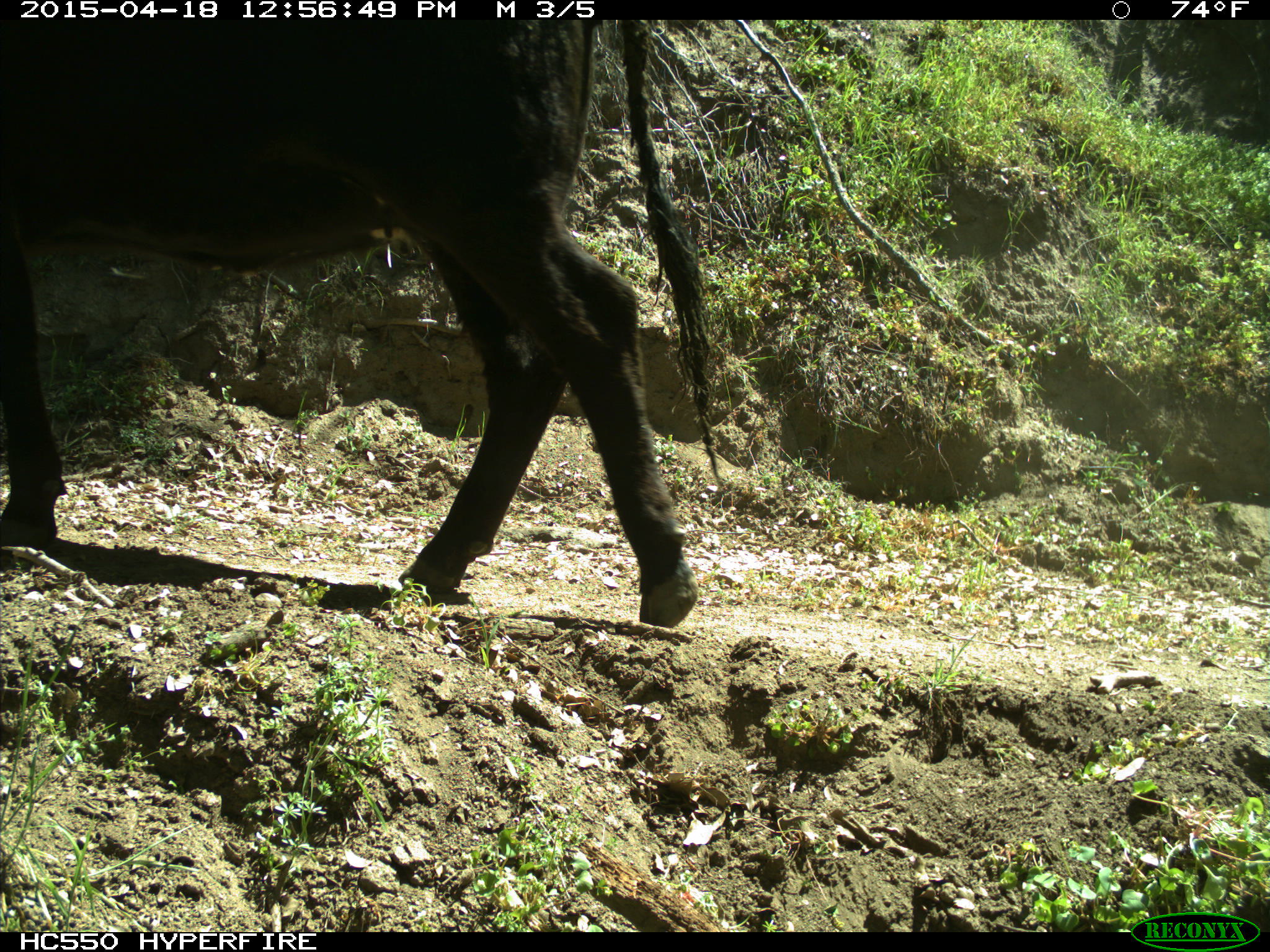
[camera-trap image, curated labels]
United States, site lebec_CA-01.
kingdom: Animalia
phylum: Chordata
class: Mammalia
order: Artiodactyla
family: Bovidae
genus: Bos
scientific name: Bos taurus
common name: domestic cow